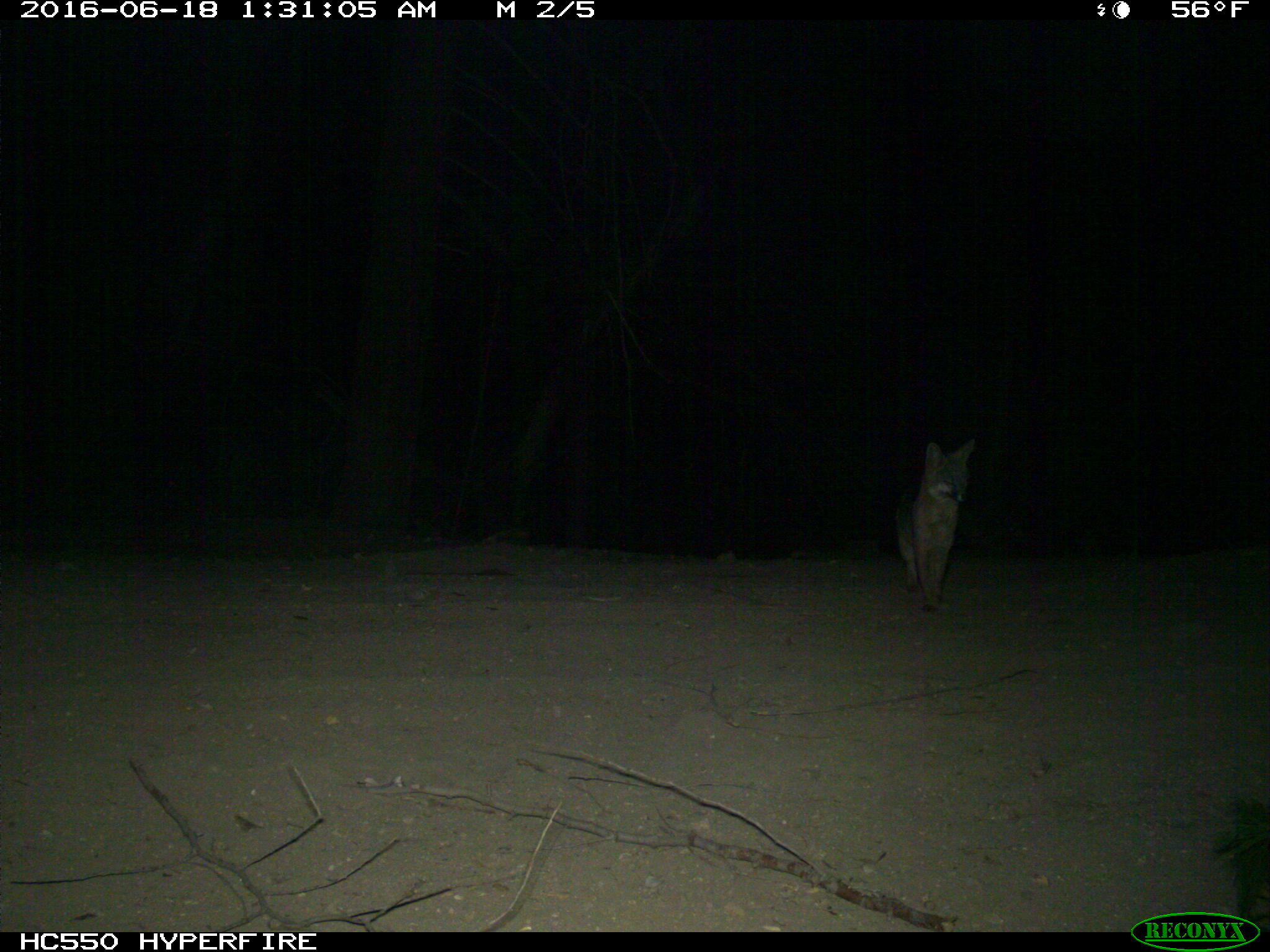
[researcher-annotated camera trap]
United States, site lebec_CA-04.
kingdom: Animalia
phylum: Chordata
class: Mammalia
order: Carnivora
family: Canidae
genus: Urocyon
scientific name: Urocyon cinereoargenteus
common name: gray fox